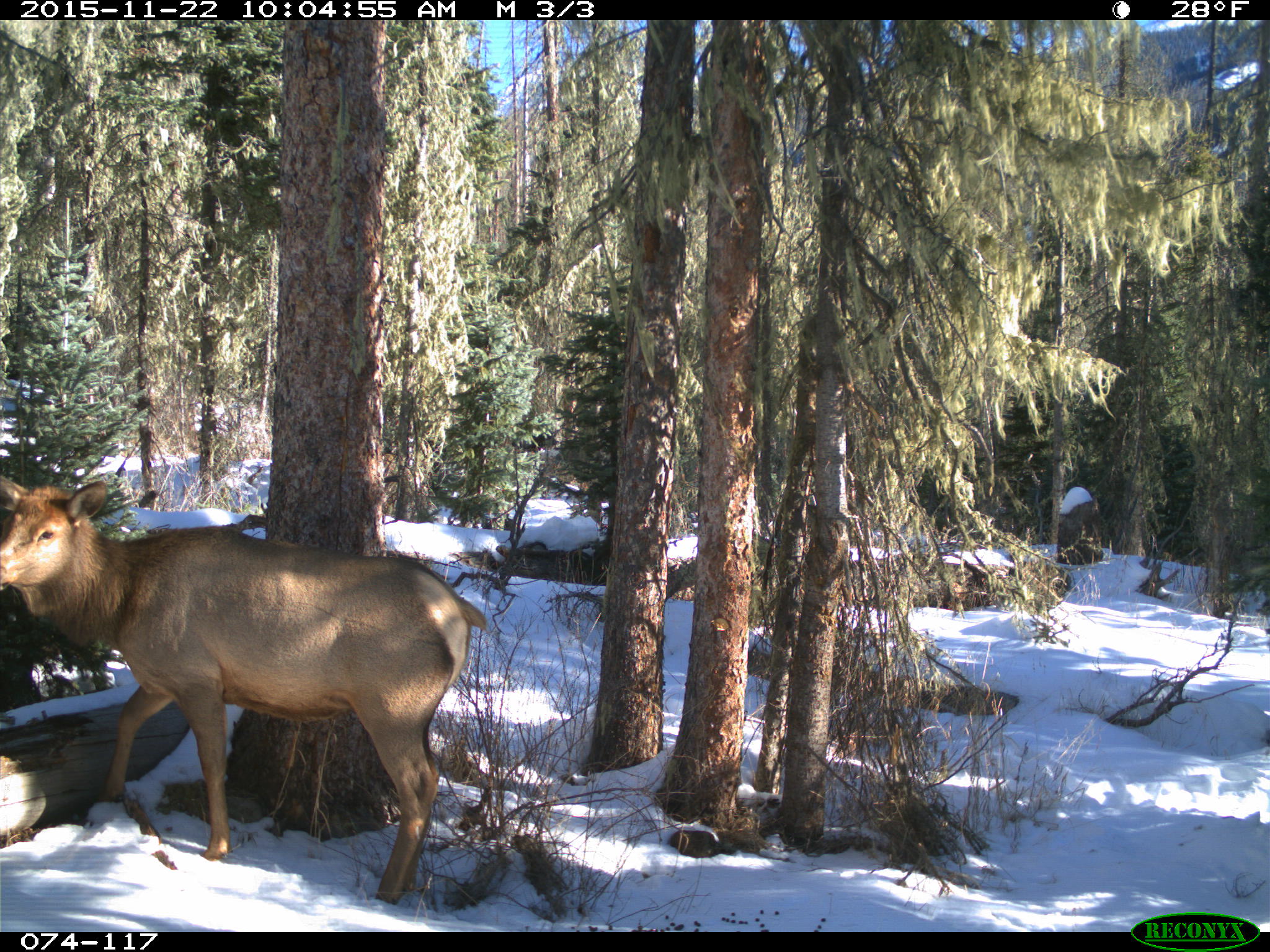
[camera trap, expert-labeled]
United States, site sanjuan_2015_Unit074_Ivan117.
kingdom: Animalia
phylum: Chordata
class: Mammalia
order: Artiodactyla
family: Cervidae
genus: Cervus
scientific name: Cervus elaphus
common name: red deer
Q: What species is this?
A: Cervus elaphus (red deer).